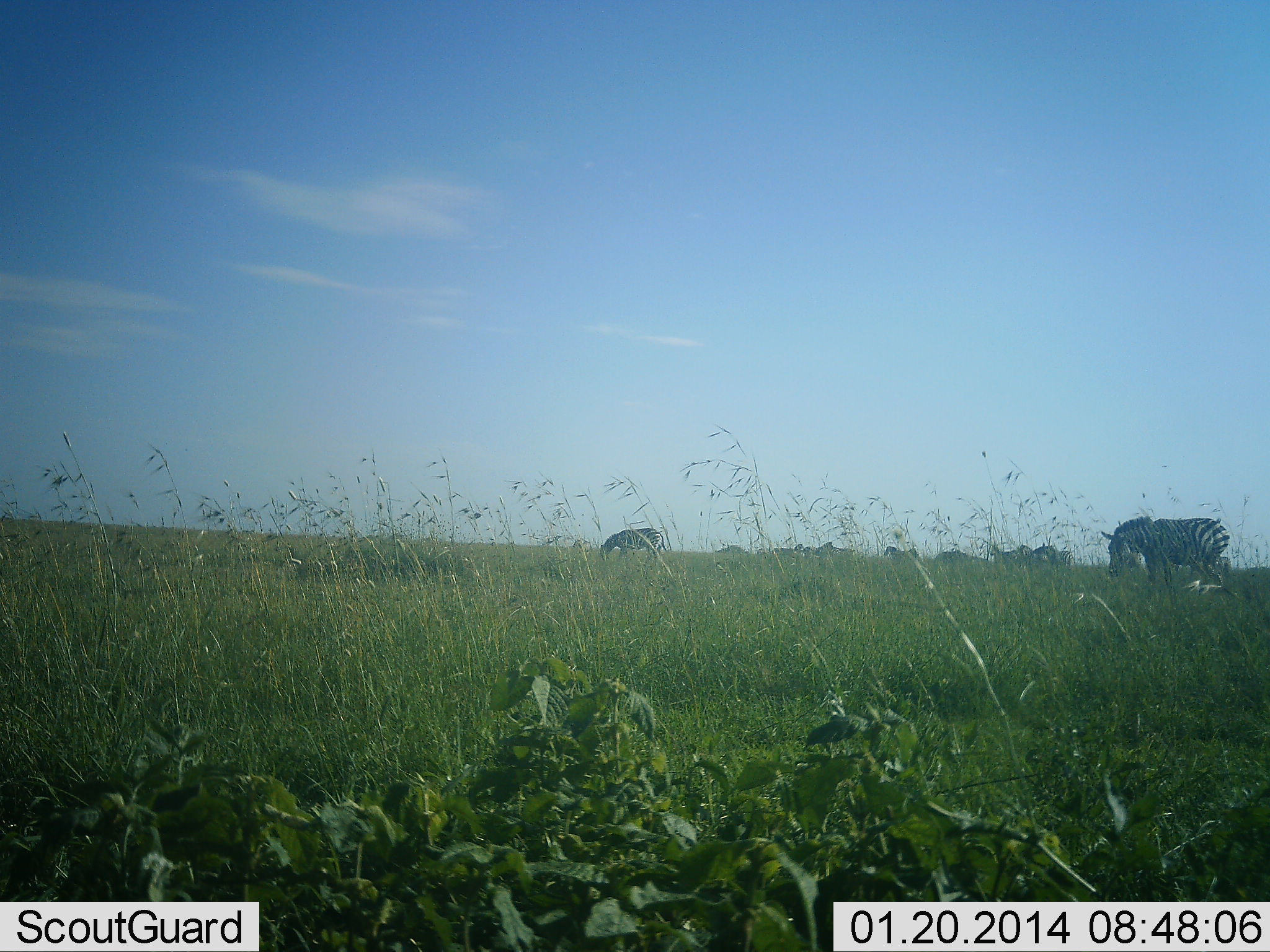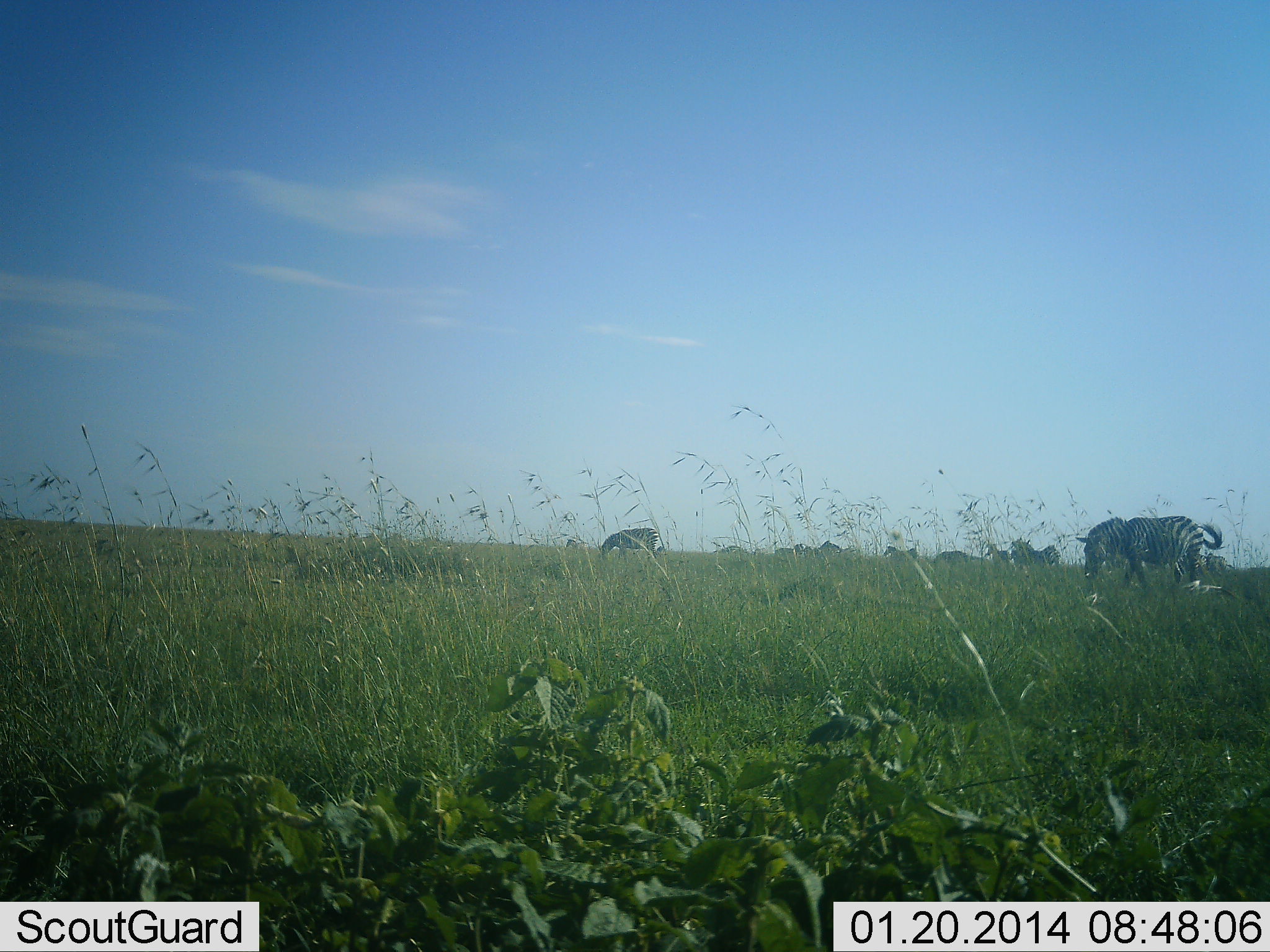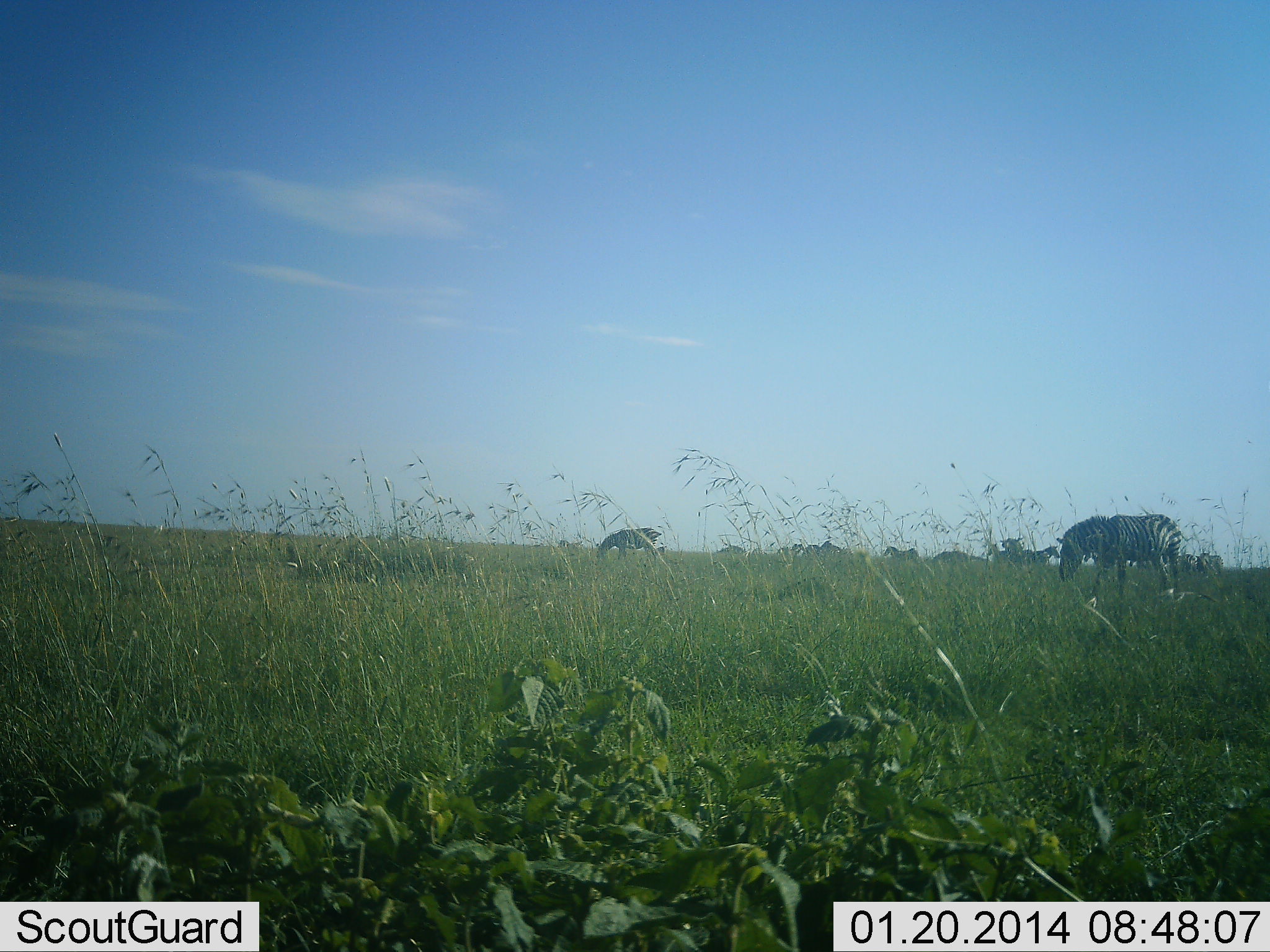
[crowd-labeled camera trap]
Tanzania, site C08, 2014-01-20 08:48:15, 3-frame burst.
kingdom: Animalia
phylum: Chordata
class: Mammalia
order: Perissodactyla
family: Equidae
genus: Equus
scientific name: Equus quagga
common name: plains zebra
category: zebra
Zebra (plains zebra) (Equus quagga), count 8. Behavior (volunteer vote fractions): standing 9%, resting 0%, moving 55%, interacting 0%. Young present (vote fraction): 0%. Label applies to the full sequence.